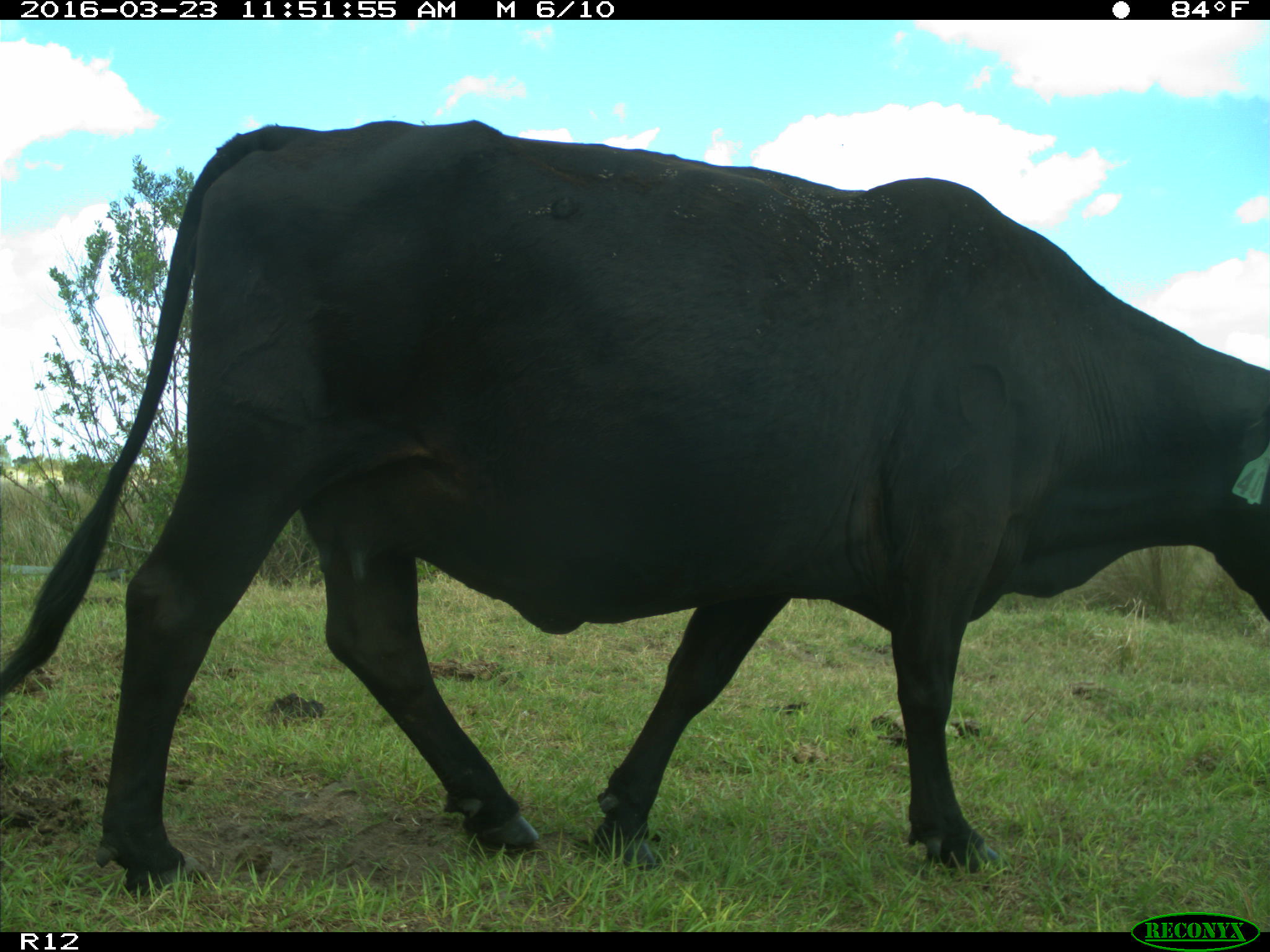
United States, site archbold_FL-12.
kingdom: Animalia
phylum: Chordata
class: Mammalia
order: Artiodactyla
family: Bovidae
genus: Bos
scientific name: Bos taurus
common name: domestic cow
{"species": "Bos taurus (domestic cow)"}